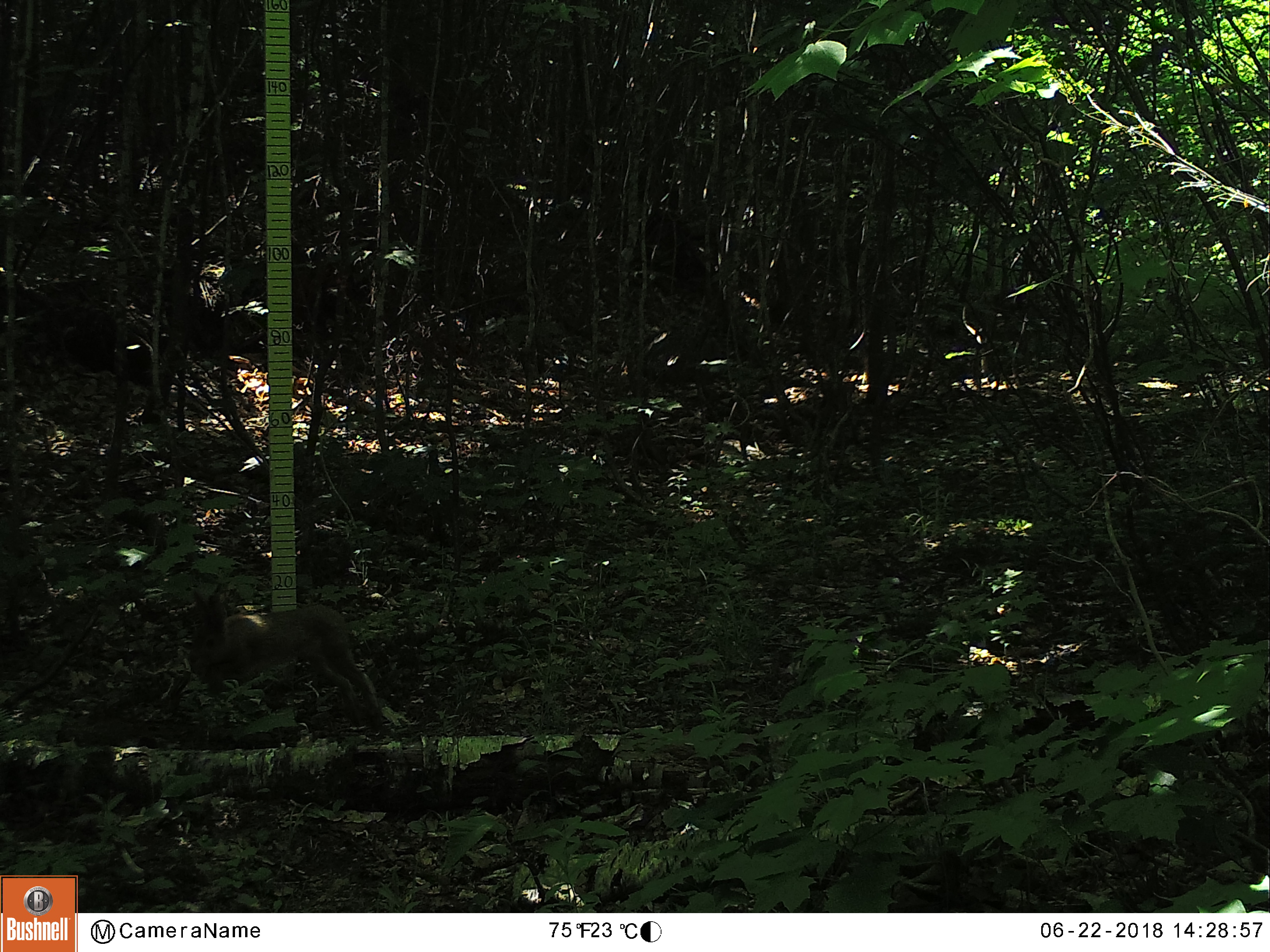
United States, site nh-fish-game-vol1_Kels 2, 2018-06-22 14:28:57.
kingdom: Animalia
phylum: Chordata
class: Mammalia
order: Lagomorpha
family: Leporidae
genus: Lepus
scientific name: Lepus americanus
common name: snowshoe hare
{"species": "snowshoe hare (Lepus americanus)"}